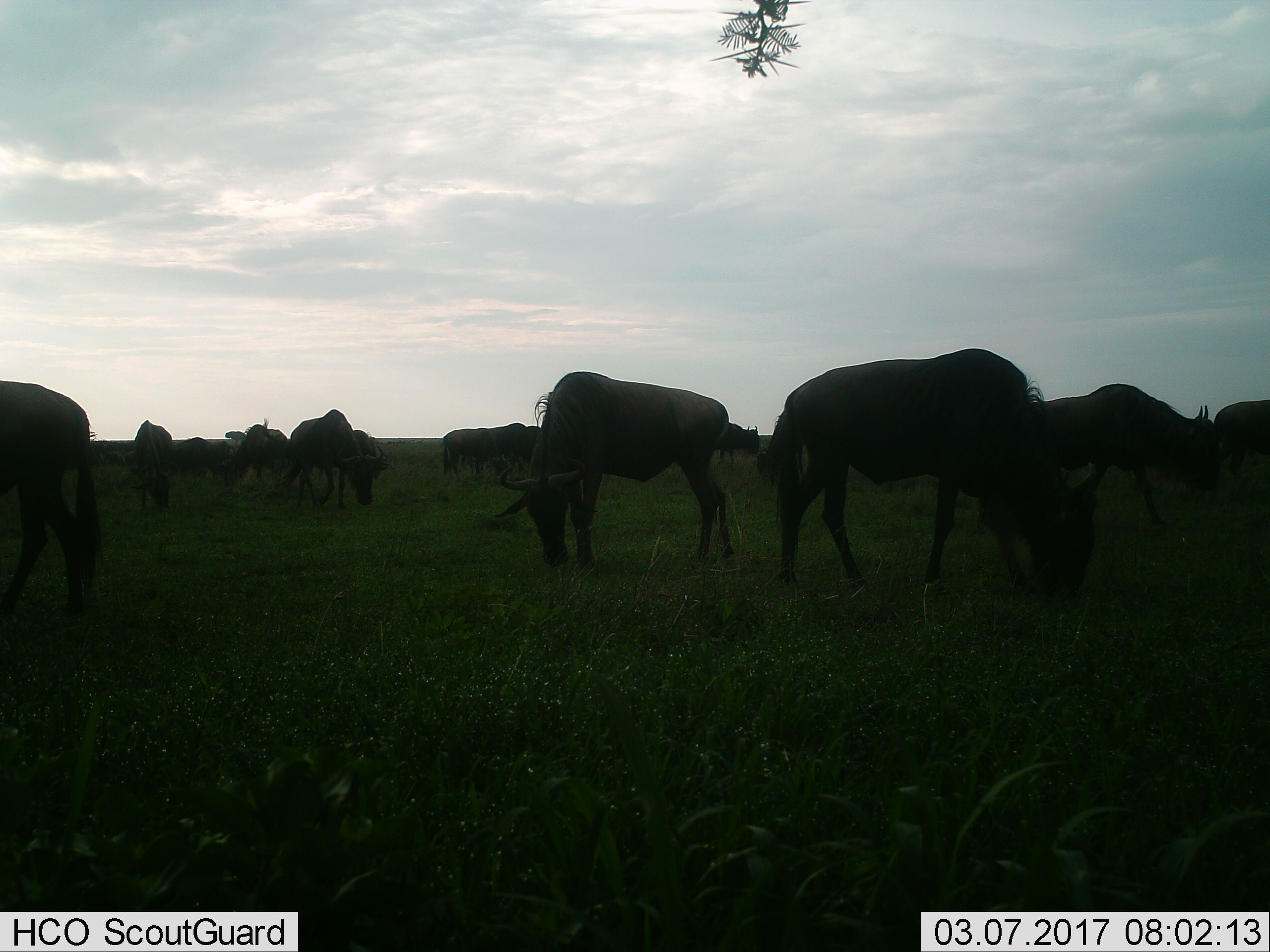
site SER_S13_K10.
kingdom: Animalia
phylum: Chordata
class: Mammalia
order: Artiodactyla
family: Bovidae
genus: Connochaetes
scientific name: Connochaetes taurinus taurinus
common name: blue wildebeest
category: wildebeestblue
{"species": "wildebeestblue (blue wildebeest) (Connochaetes taurinus taurinus)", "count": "11-50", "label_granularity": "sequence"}